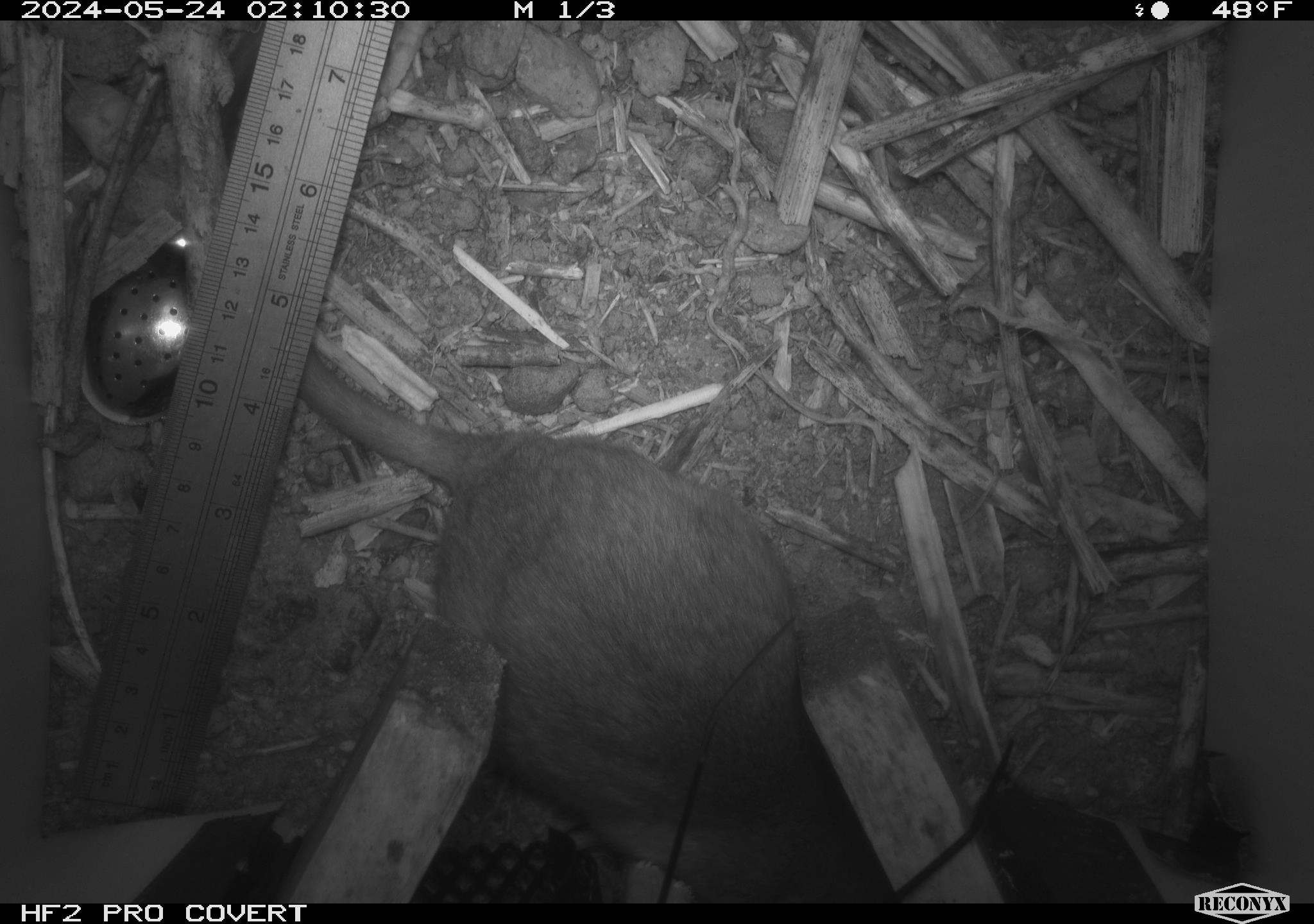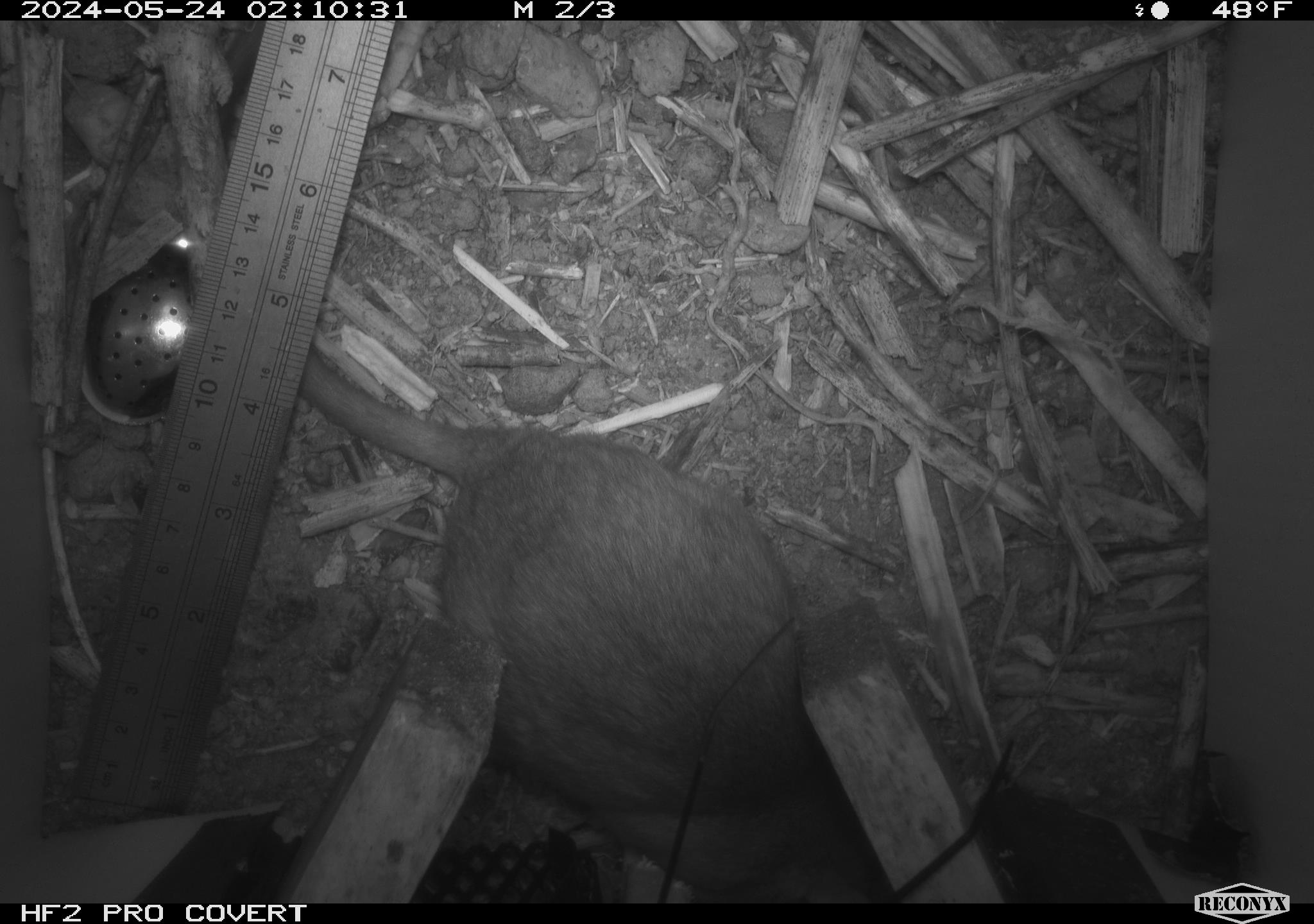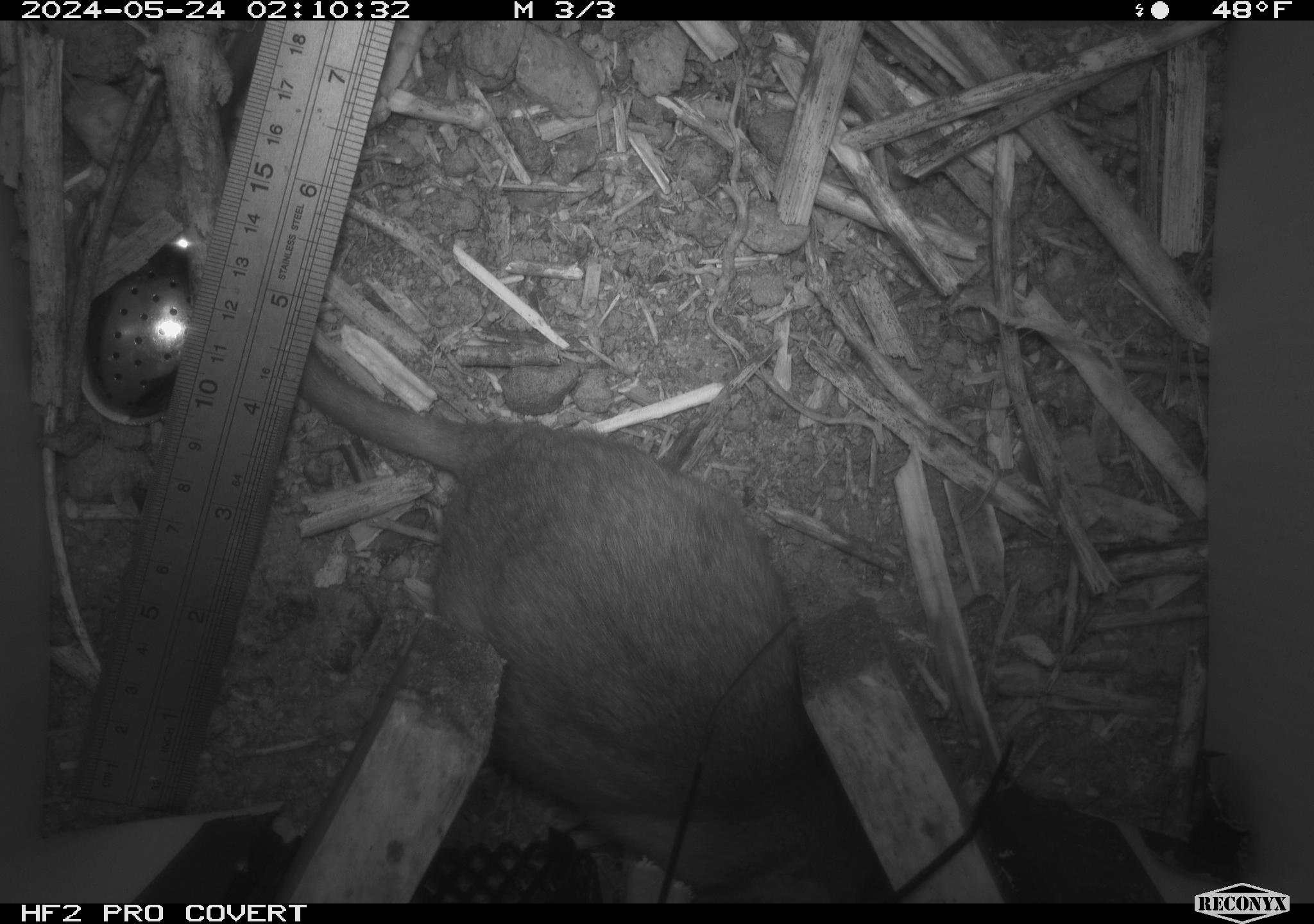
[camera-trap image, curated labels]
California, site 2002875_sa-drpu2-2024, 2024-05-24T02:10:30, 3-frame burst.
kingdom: Animalia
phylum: Chordata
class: Mammalia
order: Rodentia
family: Cricetidae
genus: Neotoma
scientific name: Neotoma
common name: pack rat or woodrat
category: neotoma species